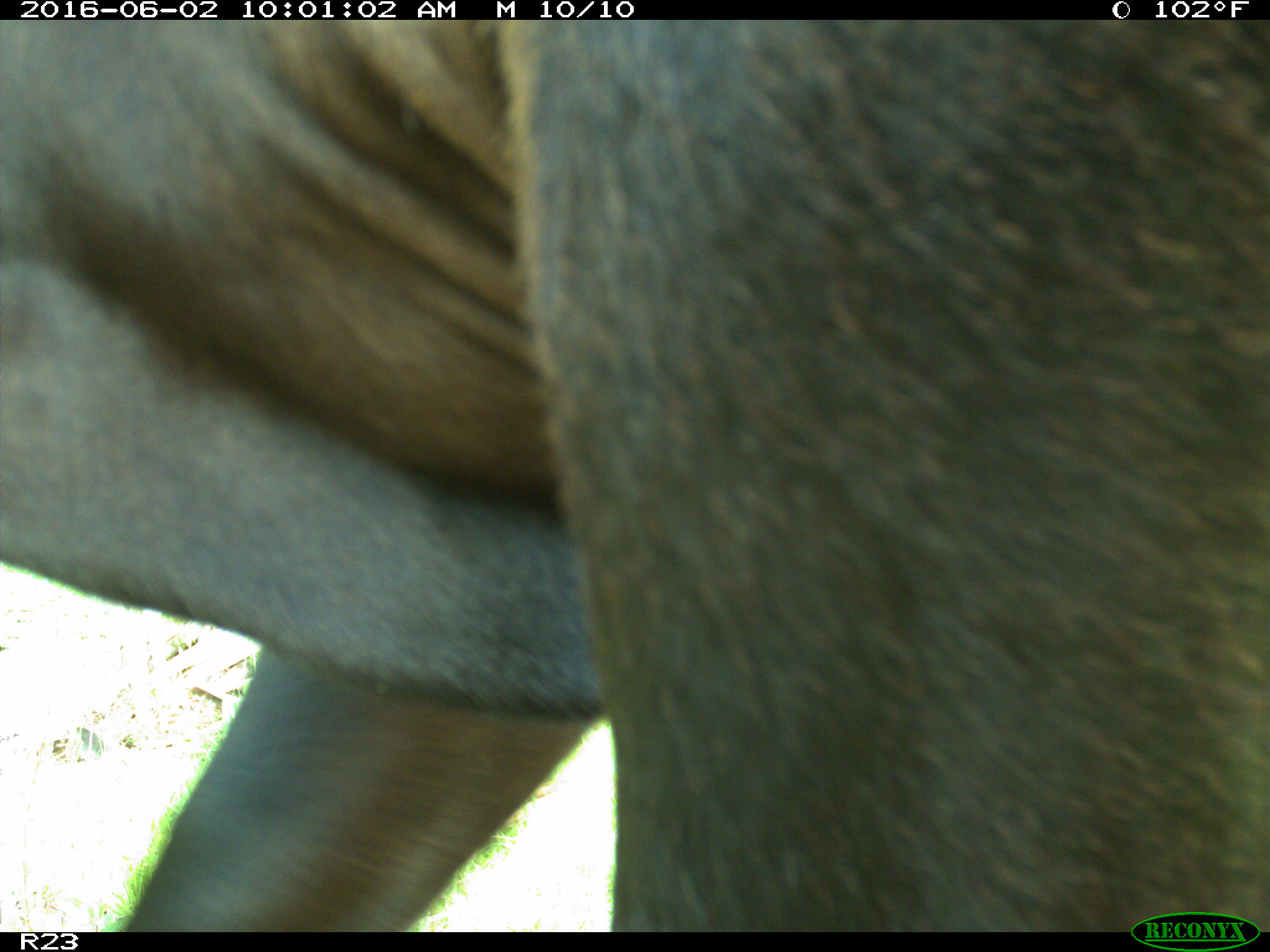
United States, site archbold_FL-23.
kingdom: Animalia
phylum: Chordata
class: Mammalia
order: Artiodactyla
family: Bovidae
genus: Bos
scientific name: Bos taurus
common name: domestic cow